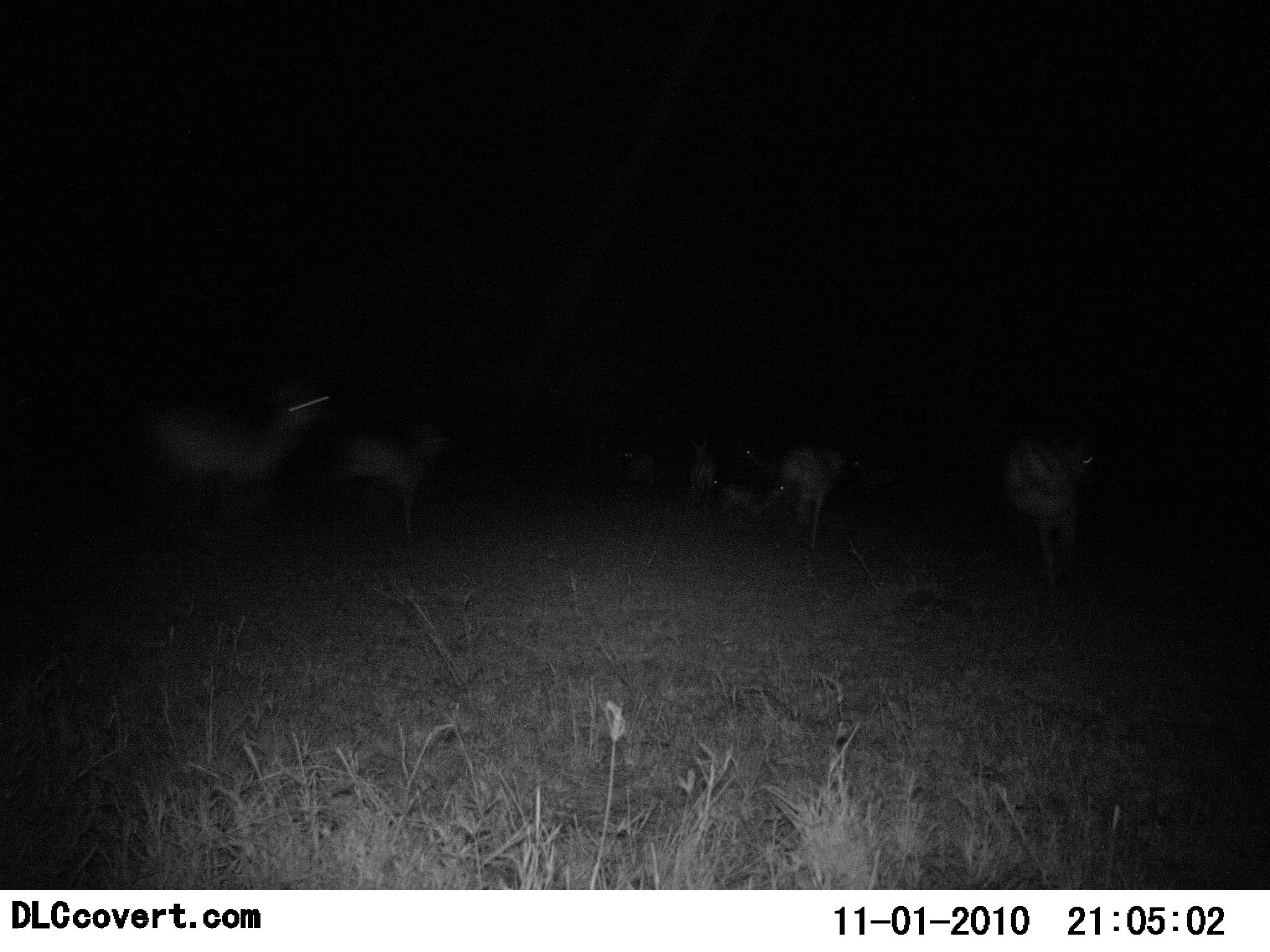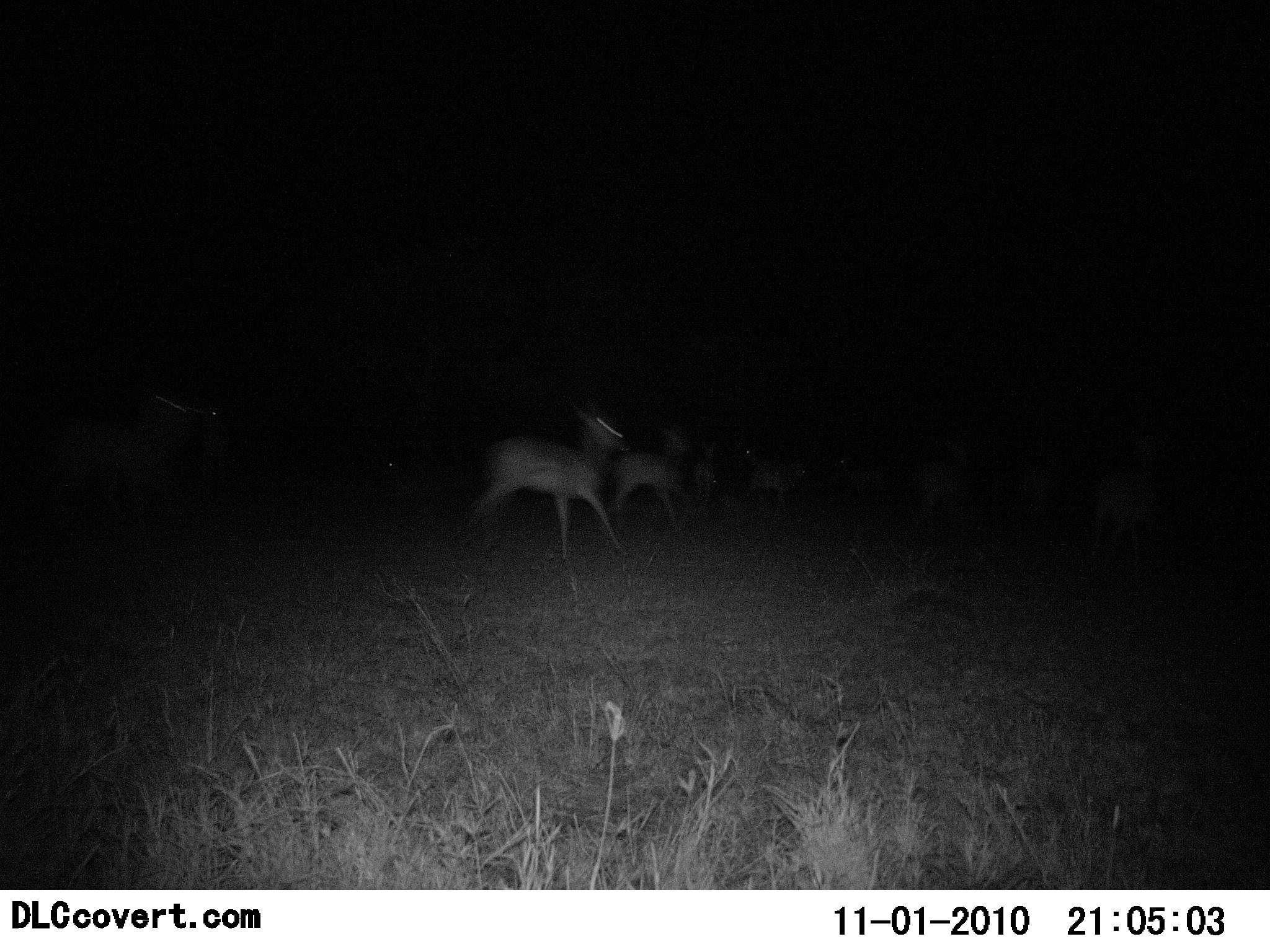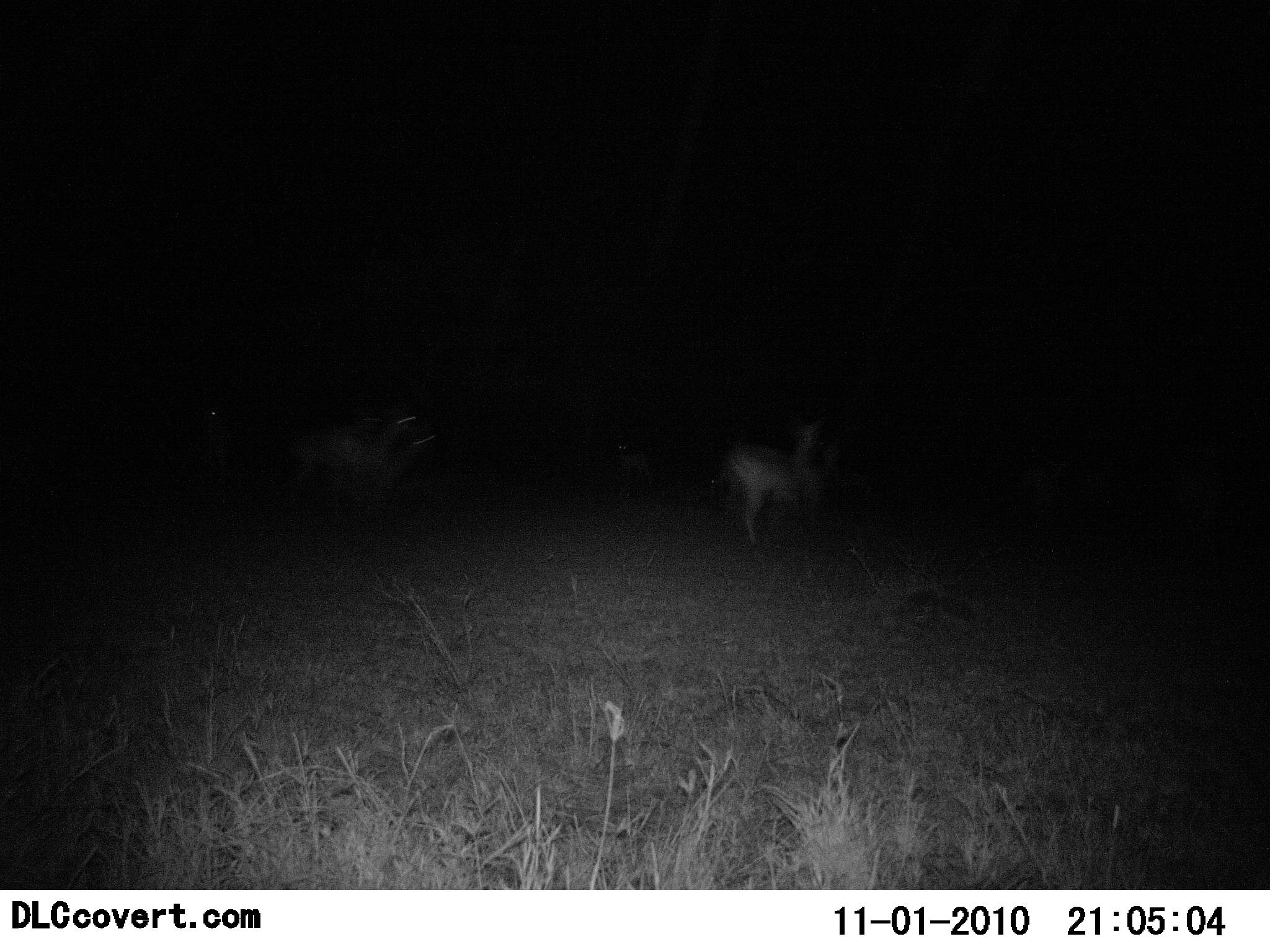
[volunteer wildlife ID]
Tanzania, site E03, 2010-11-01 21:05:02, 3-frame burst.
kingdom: Animalia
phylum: Chordata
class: Mammalia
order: Artiodactyla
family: Bovidae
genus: Nanger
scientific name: Nanger granti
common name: grant's gazelle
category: gazellegrants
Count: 11-50.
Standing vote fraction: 12%.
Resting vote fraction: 0%.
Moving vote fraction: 100%.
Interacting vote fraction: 0%.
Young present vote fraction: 0%.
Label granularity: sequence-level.